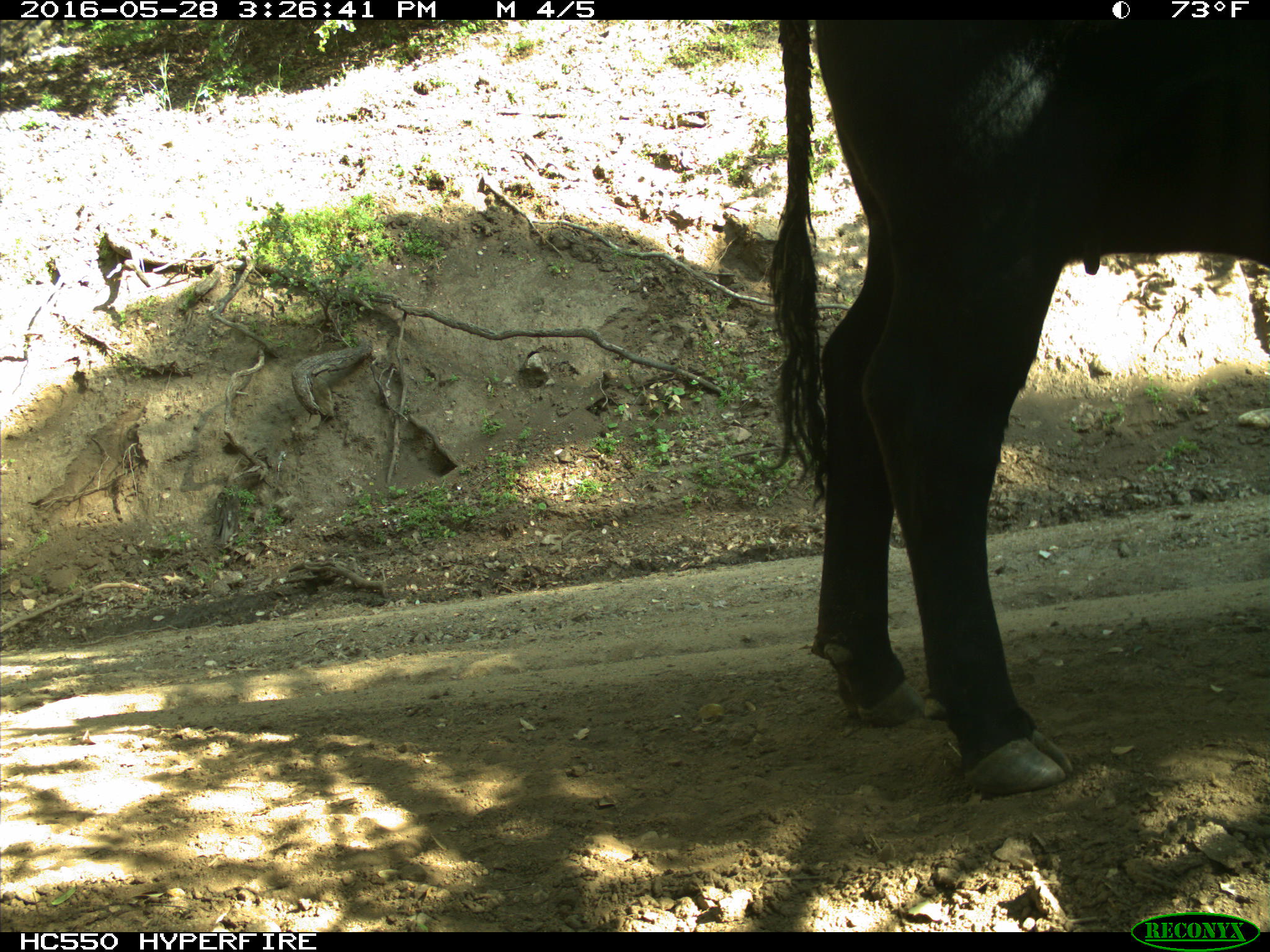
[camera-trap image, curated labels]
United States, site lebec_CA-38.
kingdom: Animalia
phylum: Chordata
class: Mammalia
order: Artiodactyla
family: Bovidae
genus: Bos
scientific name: Bos taurus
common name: domestic cow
Bos taurus (domestic cow).